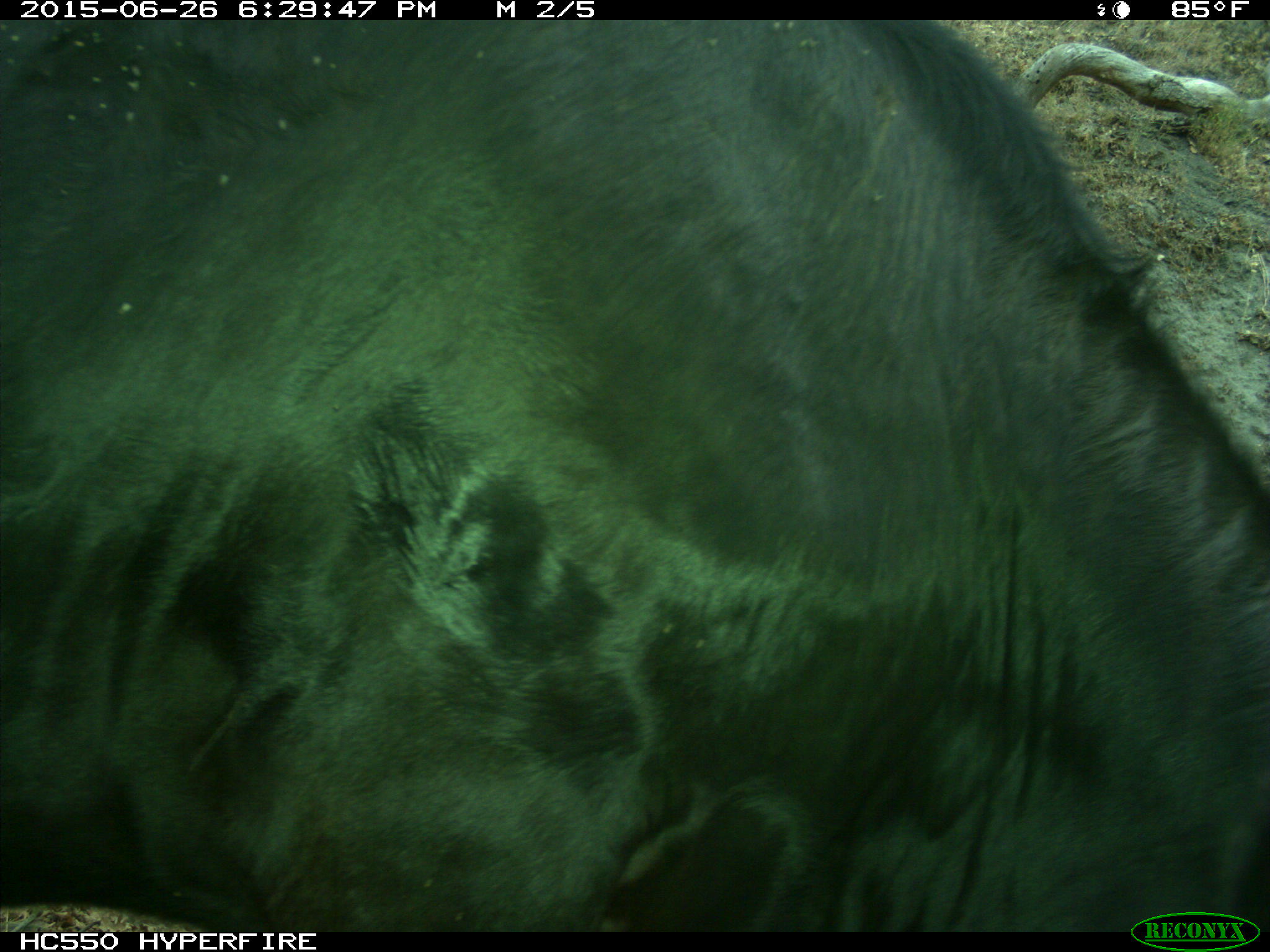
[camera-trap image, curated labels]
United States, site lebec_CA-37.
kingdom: Animalia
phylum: Chordata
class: Mammalia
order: Artiodactyla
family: Bovidae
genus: Bos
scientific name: Bos taurus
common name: domestic cow